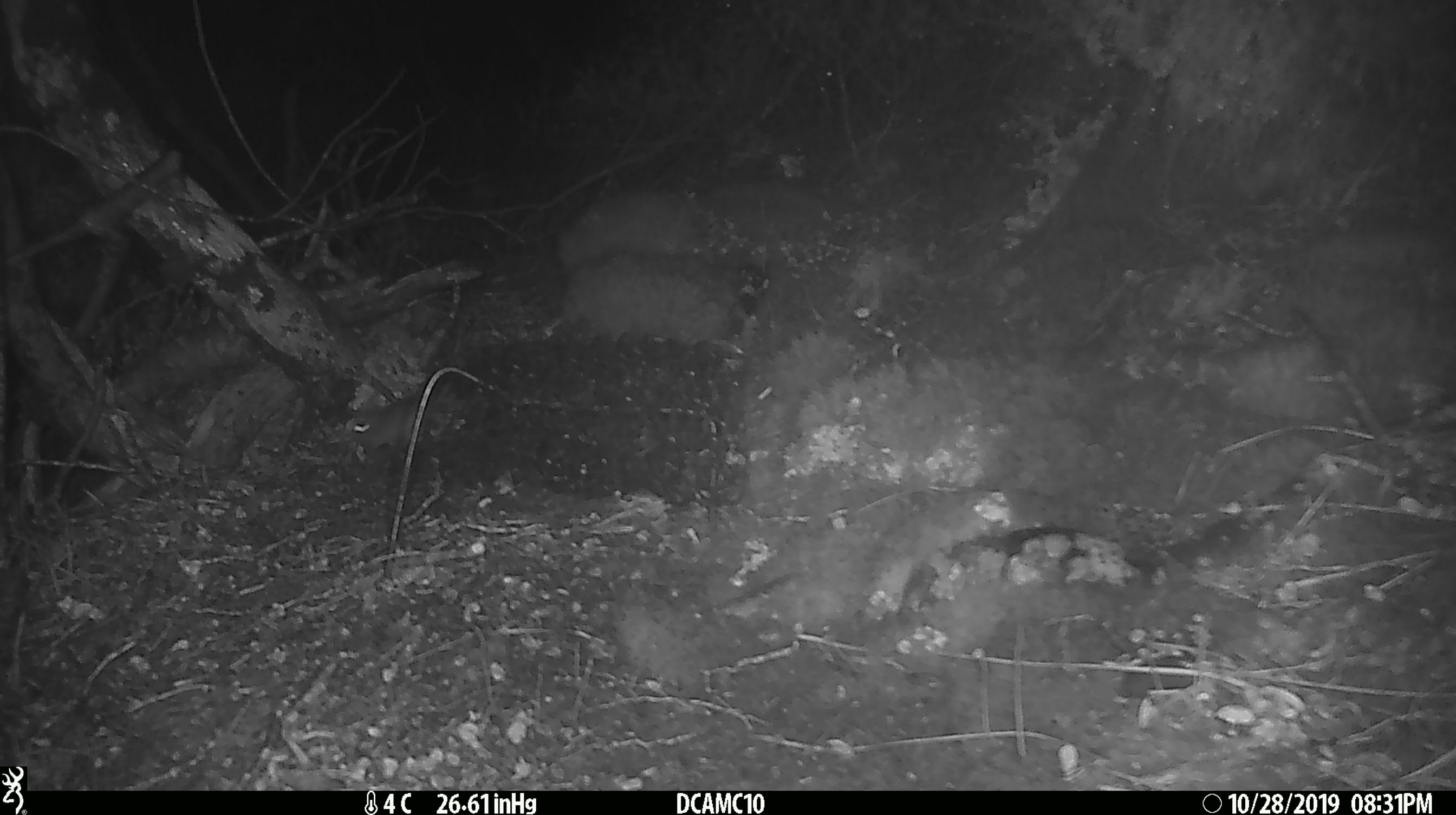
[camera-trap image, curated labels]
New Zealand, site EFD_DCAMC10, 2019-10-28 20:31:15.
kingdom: Animalia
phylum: Chordata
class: Mammalia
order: Rodentia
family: Muridae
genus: Mus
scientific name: Mus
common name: mouse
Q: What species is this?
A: Mouse (Mus).